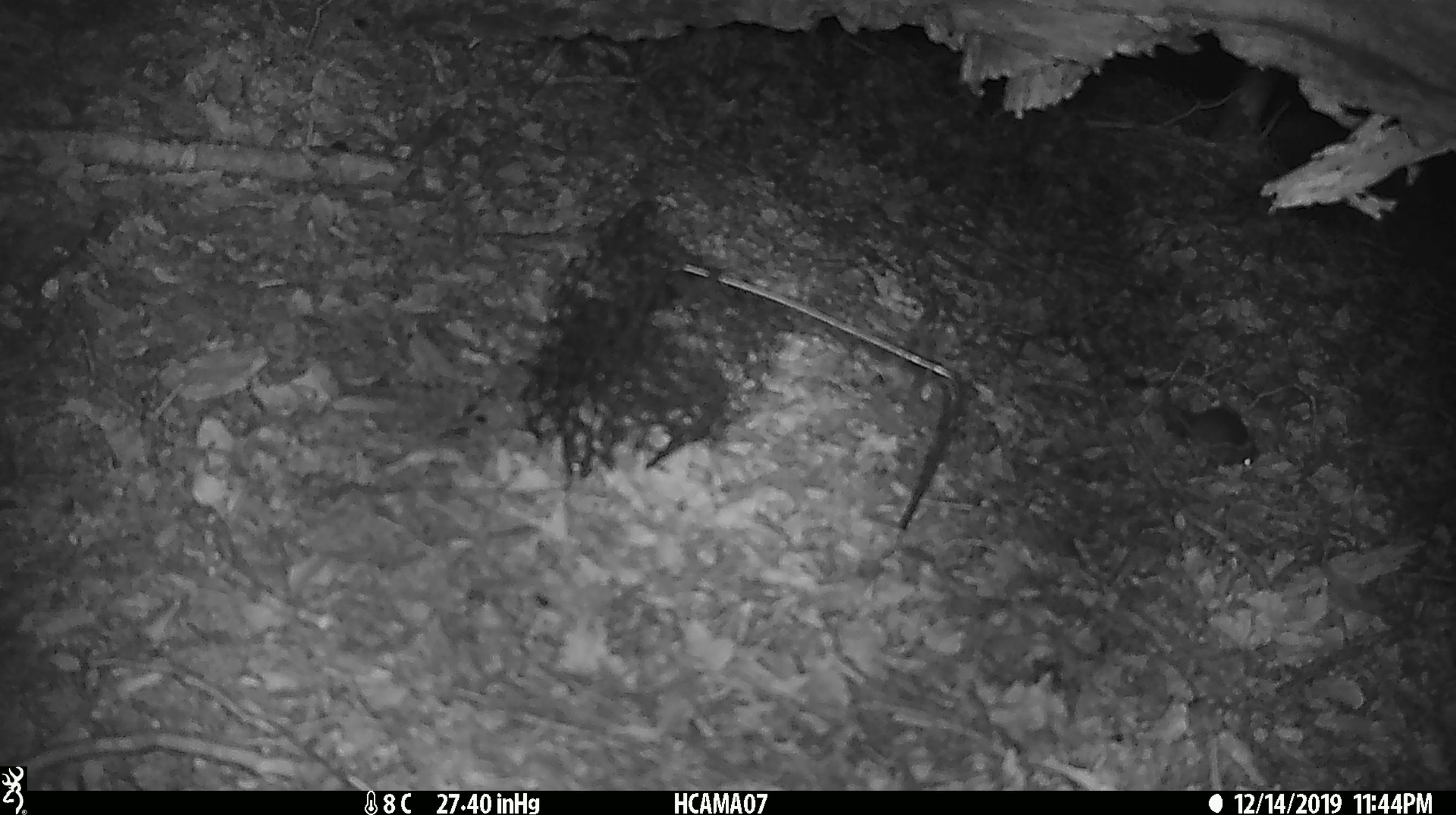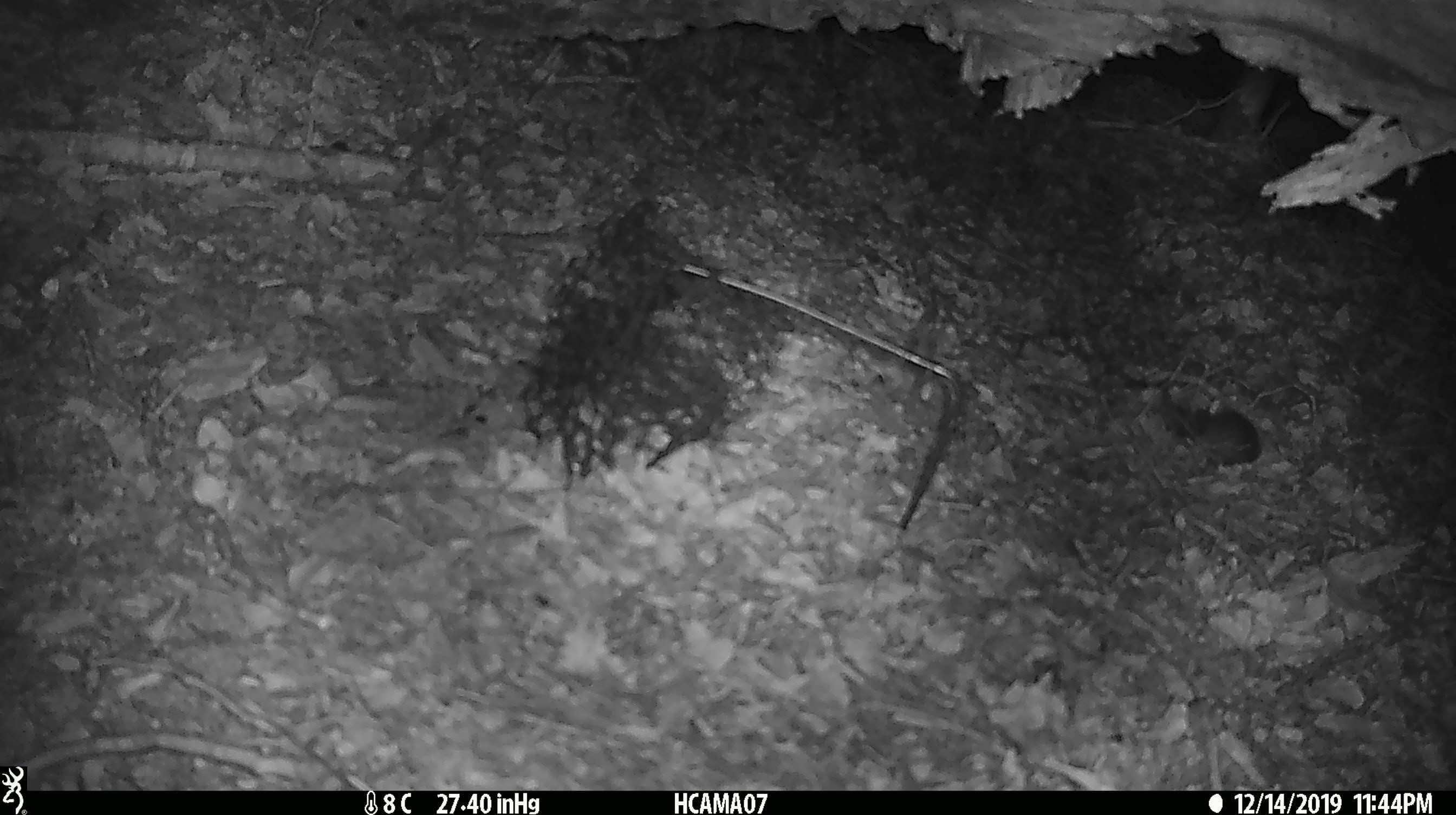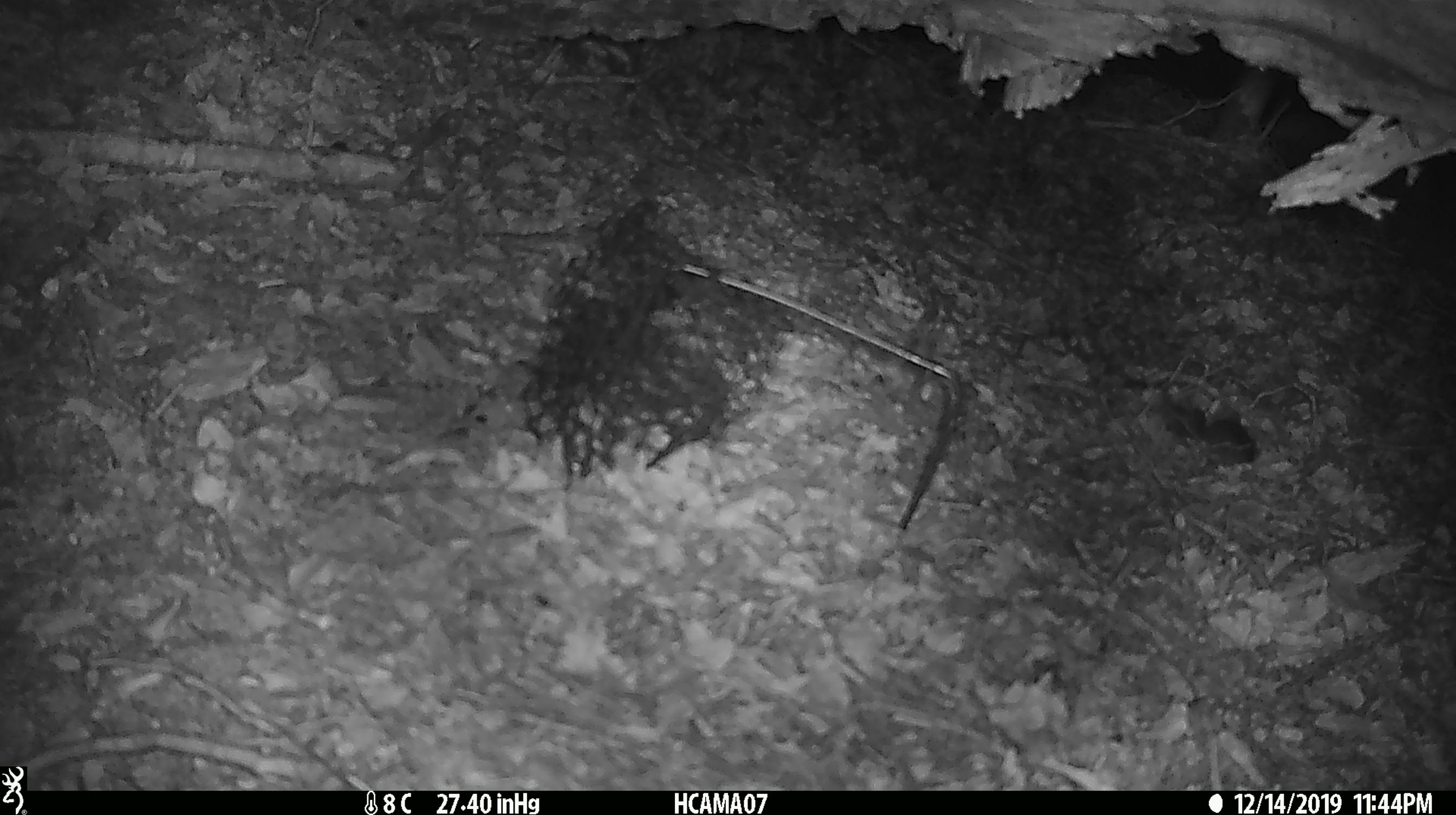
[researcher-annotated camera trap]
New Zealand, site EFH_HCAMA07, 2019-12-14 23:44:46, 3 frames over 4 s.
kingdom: Animalia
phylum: Chordata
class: Mammalia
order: Rodentia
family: Muridae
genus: Mus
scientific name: Mus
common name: mouse